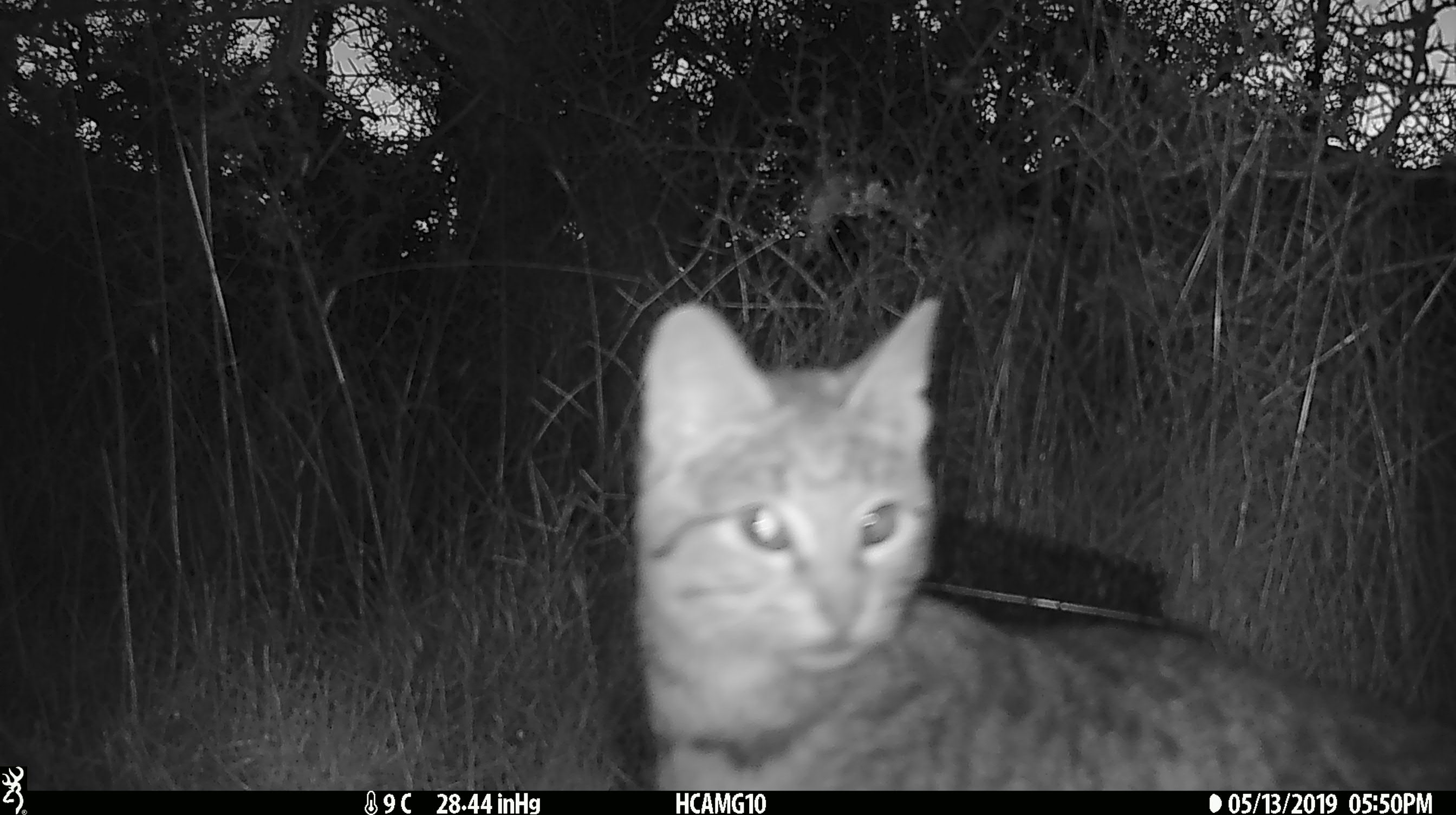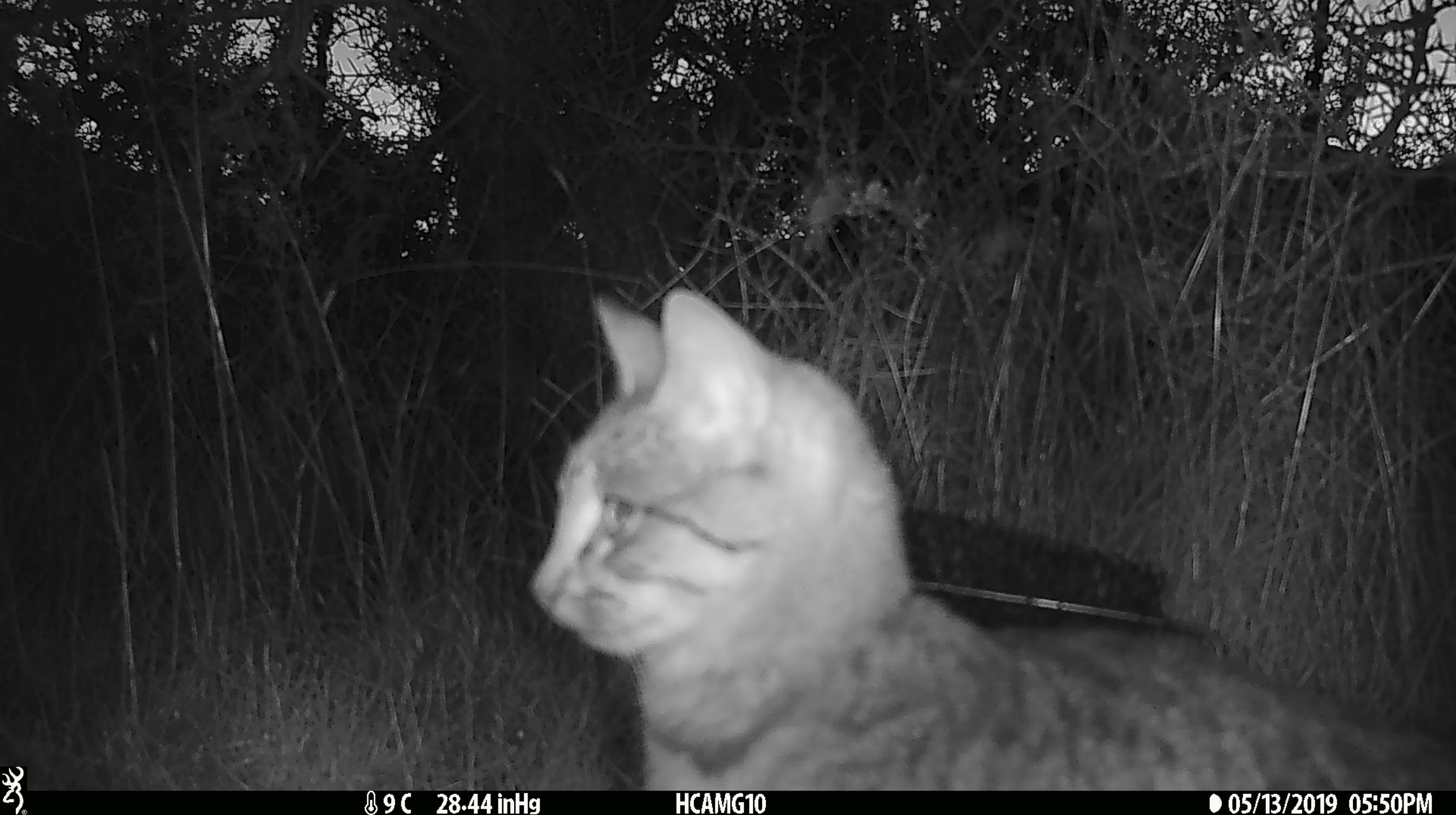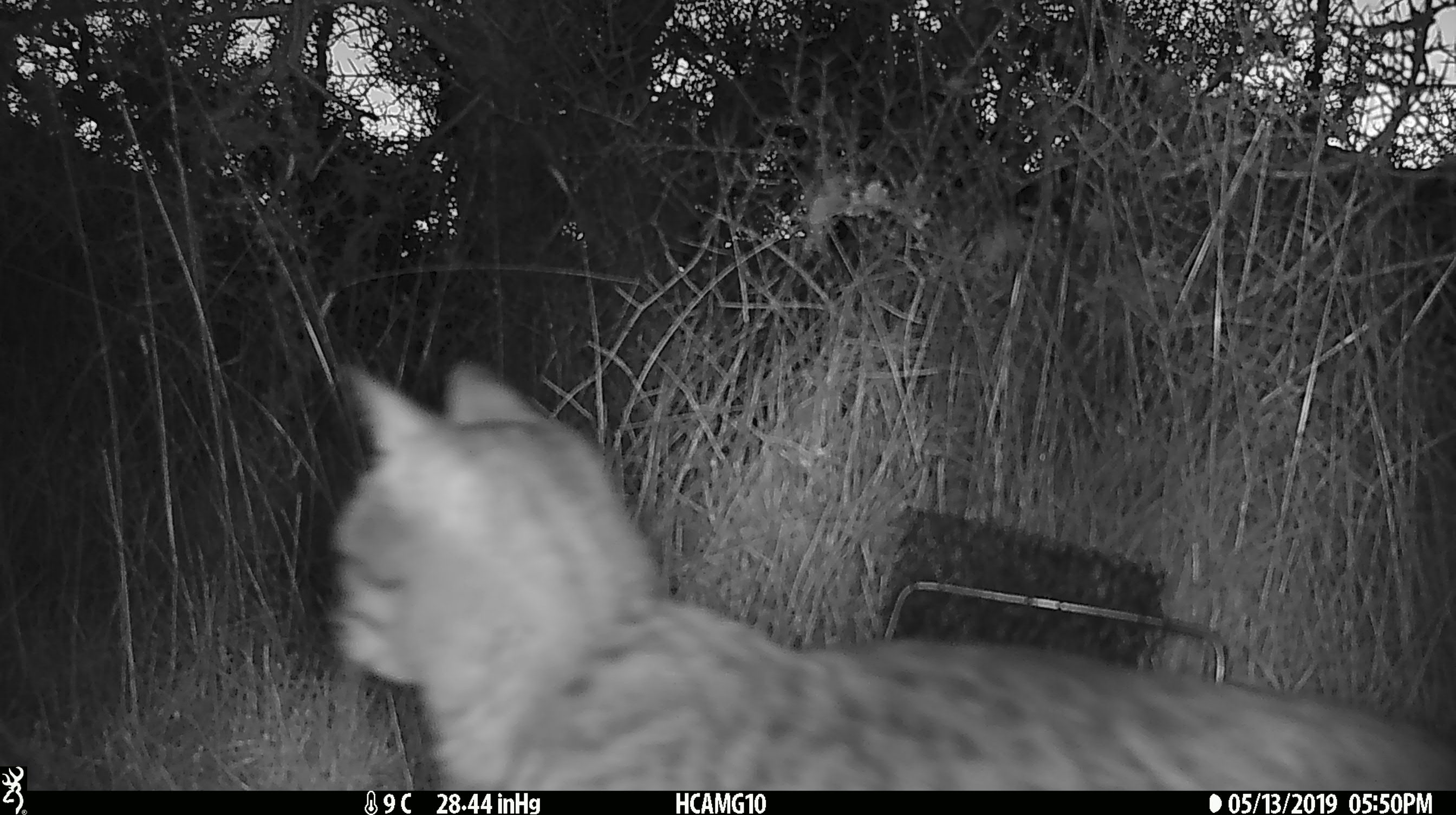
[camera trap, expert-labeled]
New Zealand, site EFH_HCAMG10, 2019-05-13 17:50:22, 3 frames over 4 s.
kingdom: Animalia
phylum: Chordata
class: Mammalia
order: Carnivora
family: Felidae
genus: Felis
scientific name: Felis catus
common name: domestic cat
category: cat